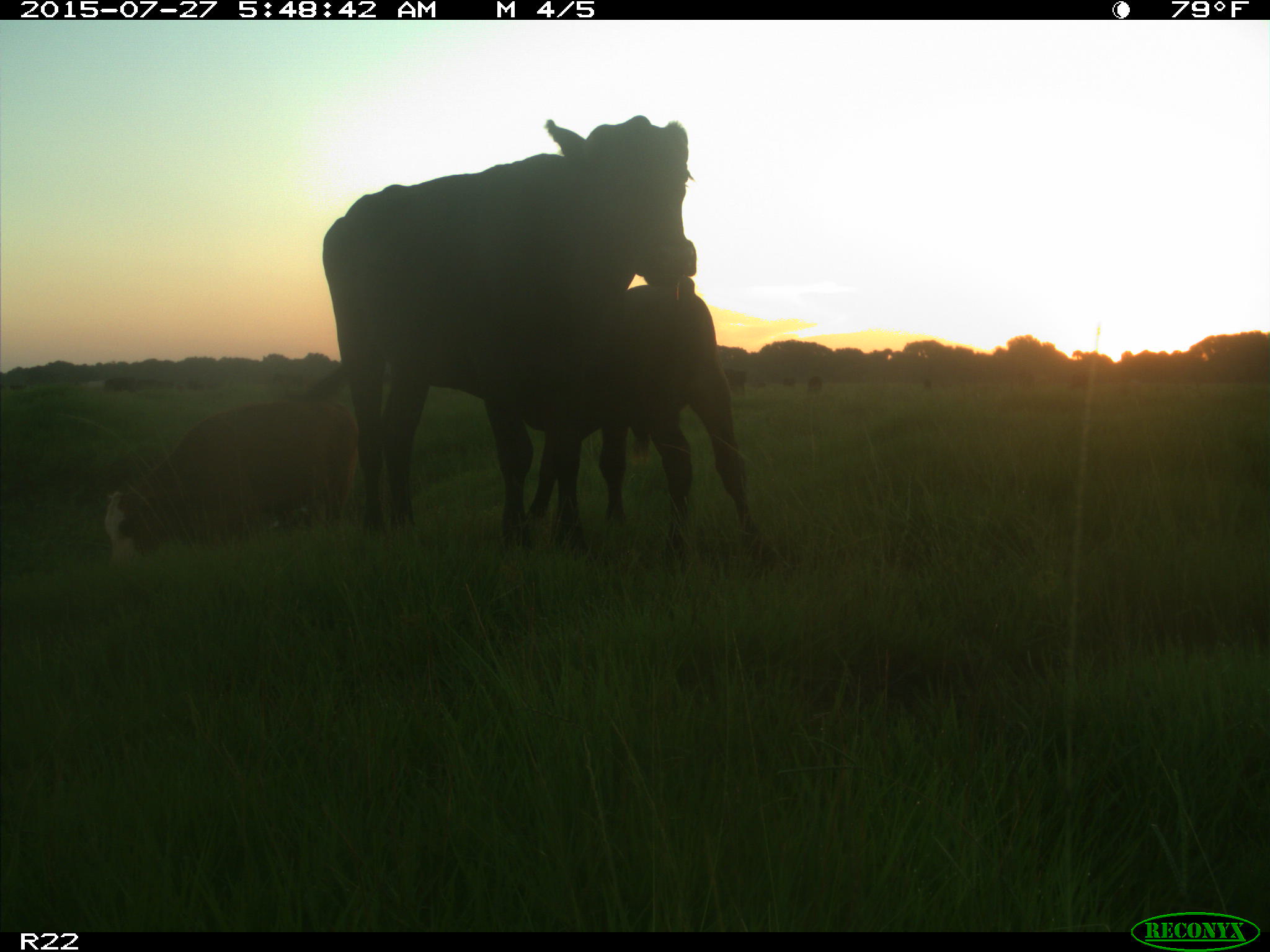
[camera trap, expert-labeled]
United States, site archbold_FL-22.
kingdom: Animalia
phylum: Chordata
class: Mammalia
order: Artiodactyla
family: Bovidae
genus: Bos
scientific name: Bos taurus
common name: domestic cow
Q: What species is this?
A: Bos taurus (domestic cow).